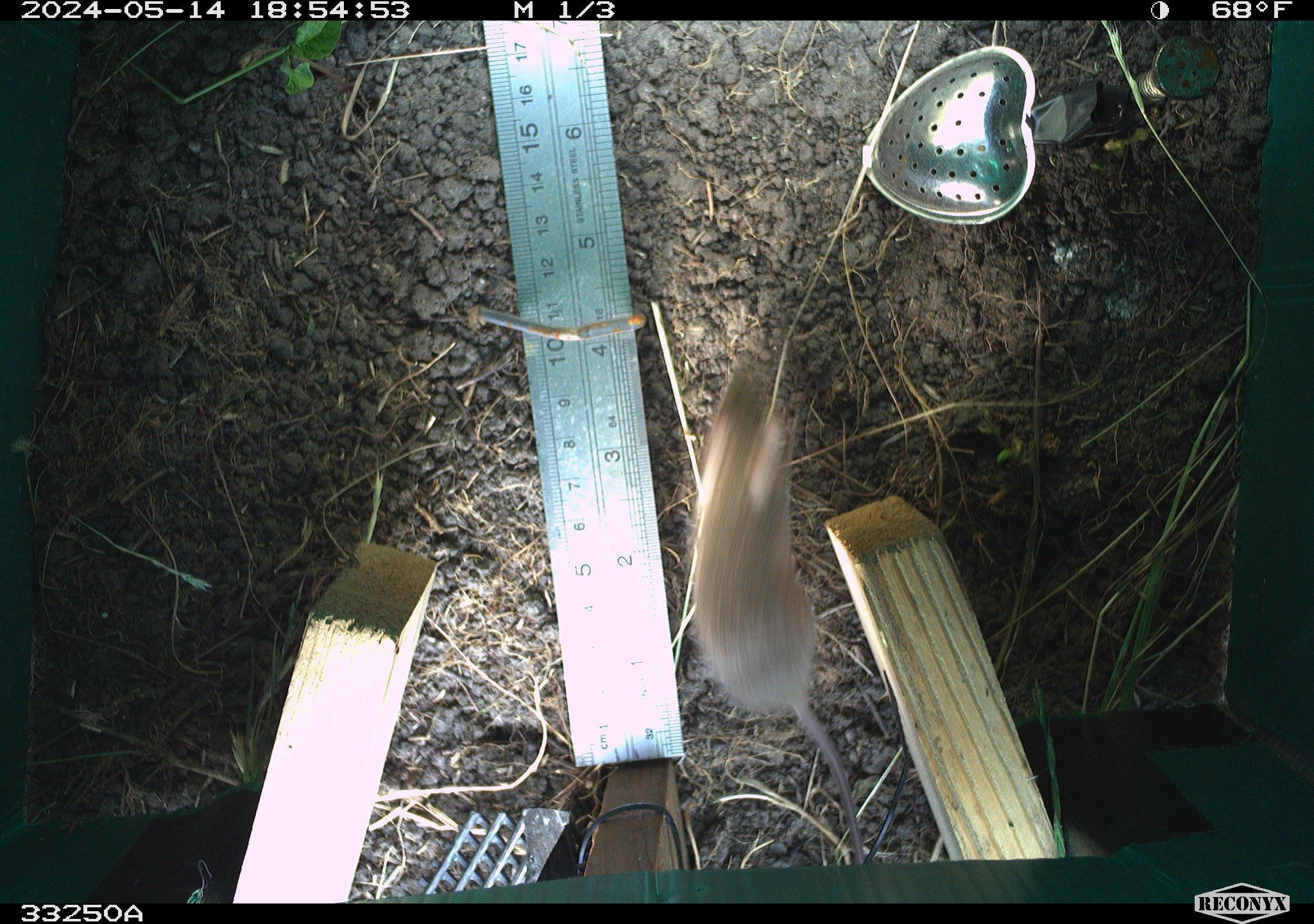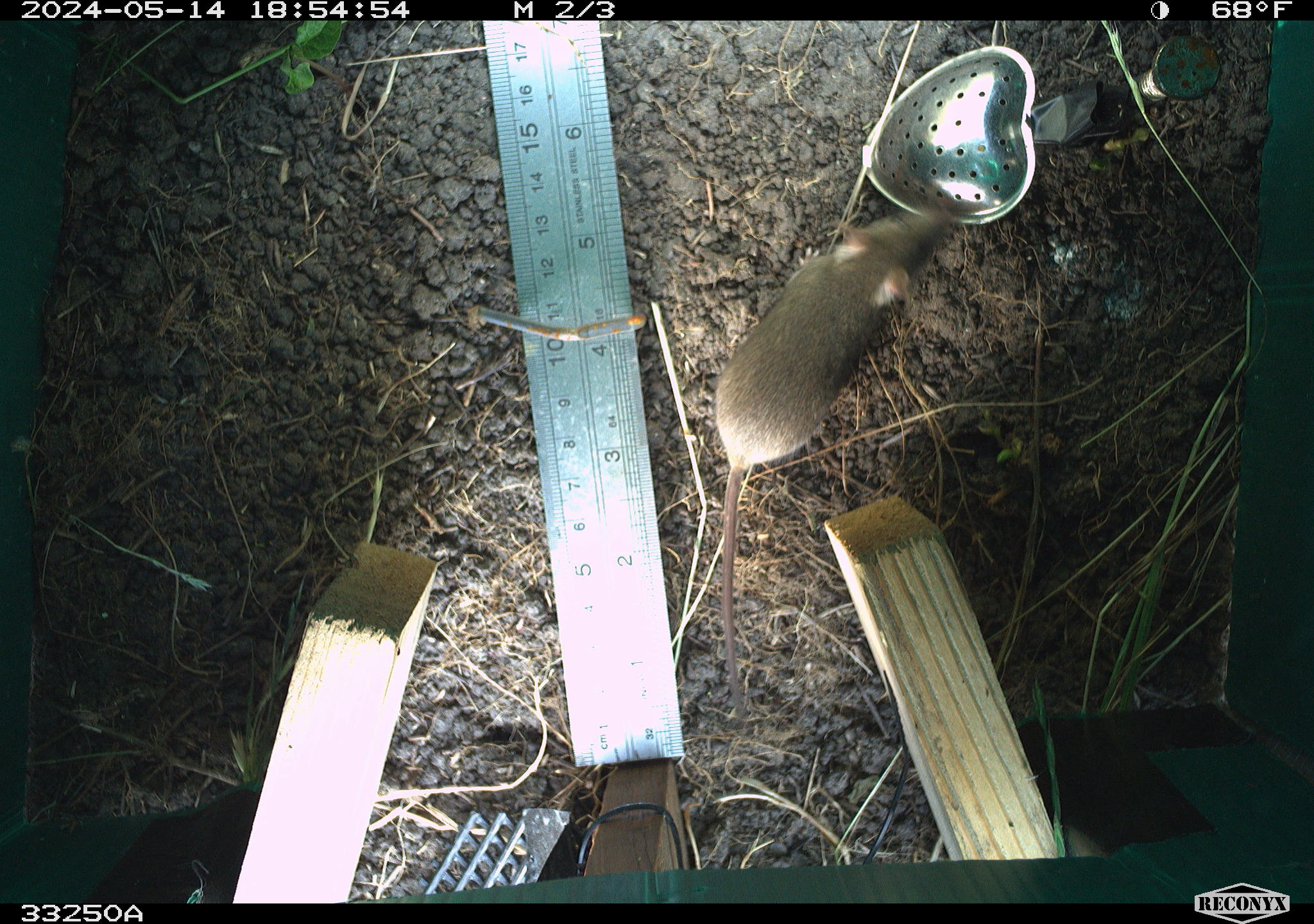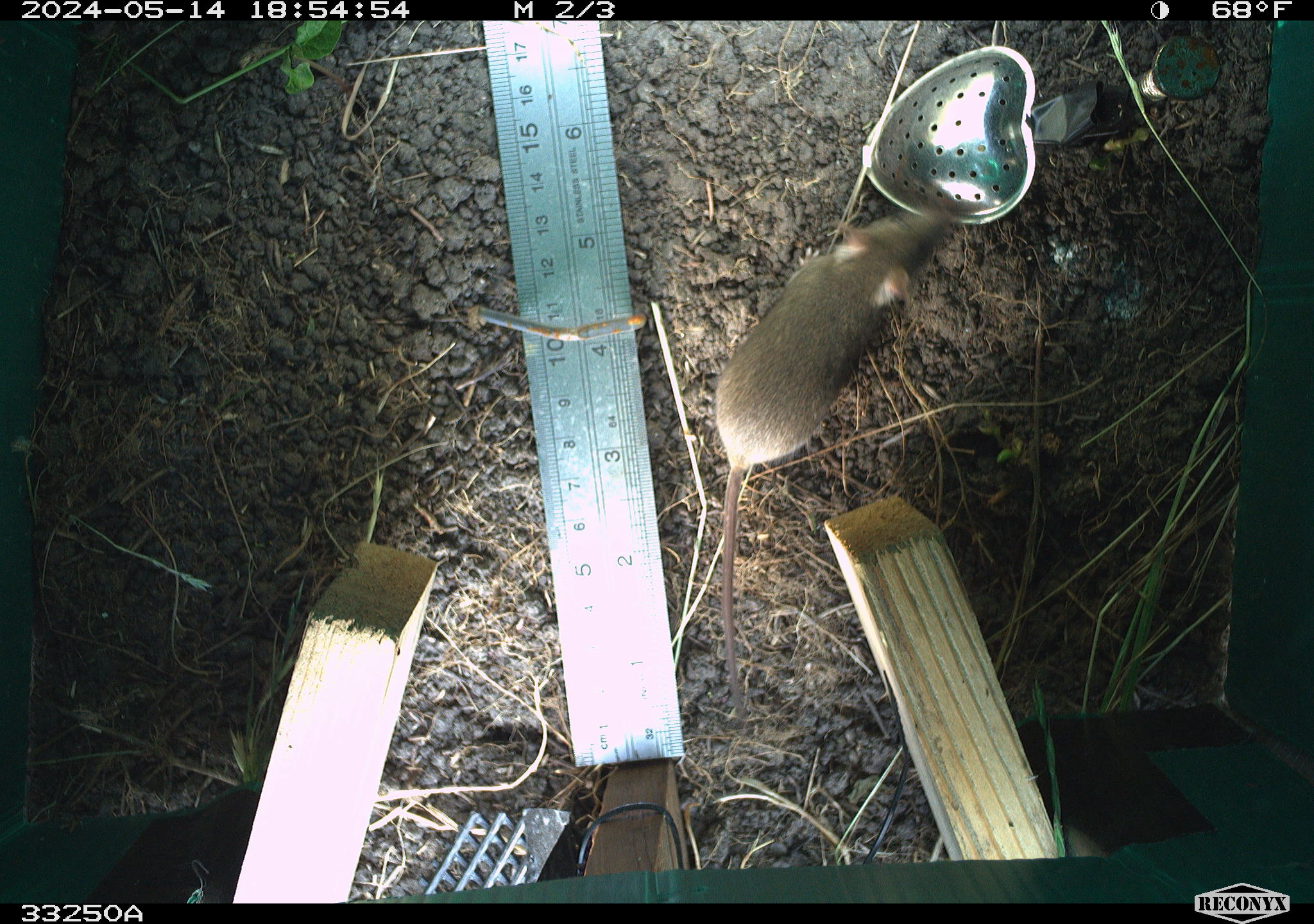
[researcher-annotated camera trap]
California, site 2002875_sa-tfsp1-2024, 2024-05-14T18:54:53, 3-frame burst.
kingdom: Animalia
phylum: Chordata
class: Mammalia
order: Rodentia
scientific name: Rodentia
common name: mouse species